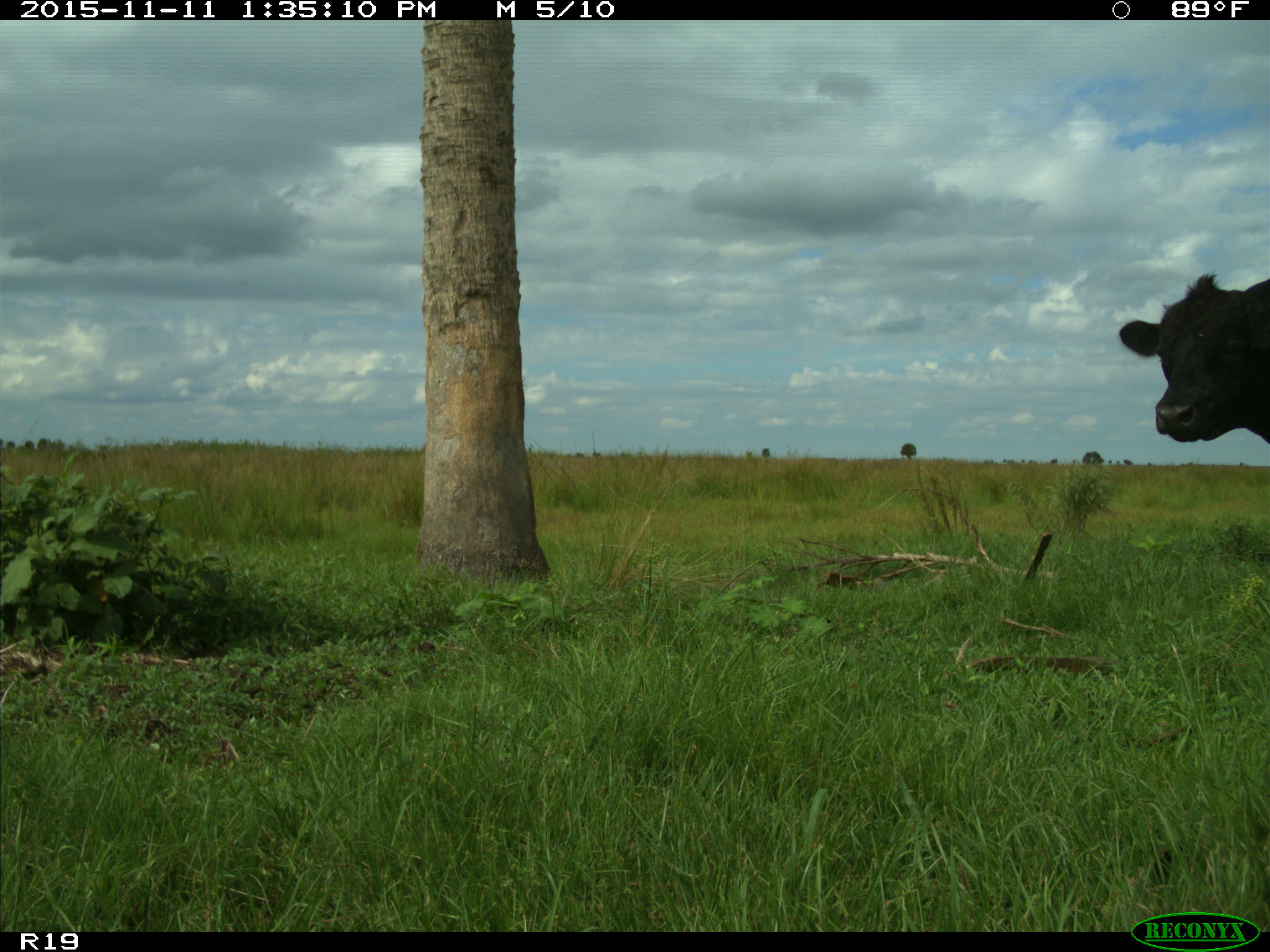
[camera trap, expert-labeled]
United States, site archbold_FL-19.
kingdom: Animalia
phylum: Chordata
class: Mammalia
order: Artiodactyla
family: Bovidae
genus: Bos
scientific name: Bos taurus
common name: domestic cow